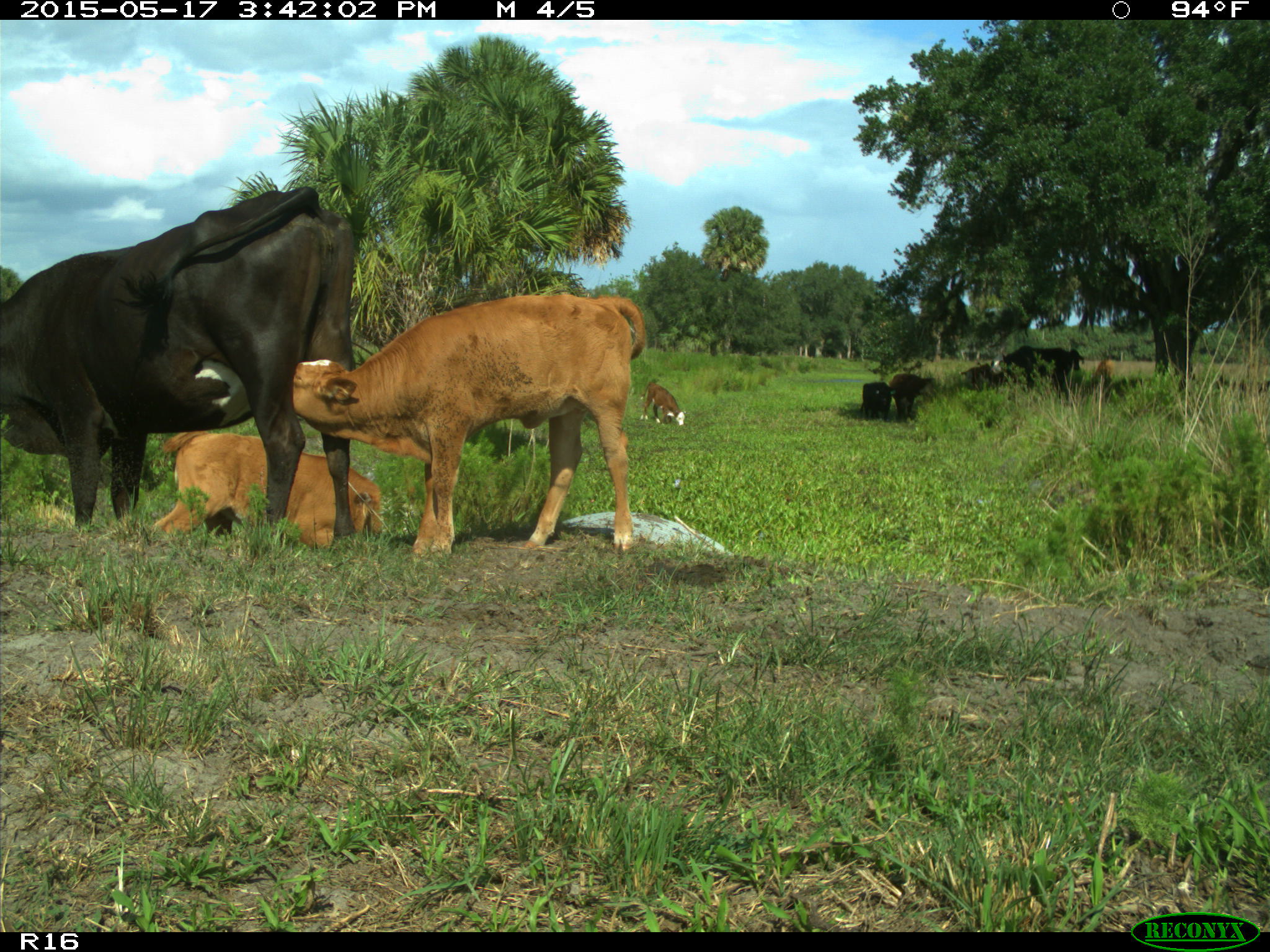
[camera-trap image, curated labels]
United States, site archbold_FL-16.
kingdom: Animalia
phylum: Chordata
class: Mammalia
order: Artiodactyla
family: Bovidae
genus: Bos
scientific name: Bos taurus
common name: domestic cow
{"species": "Bos taurus (domestic cow)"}